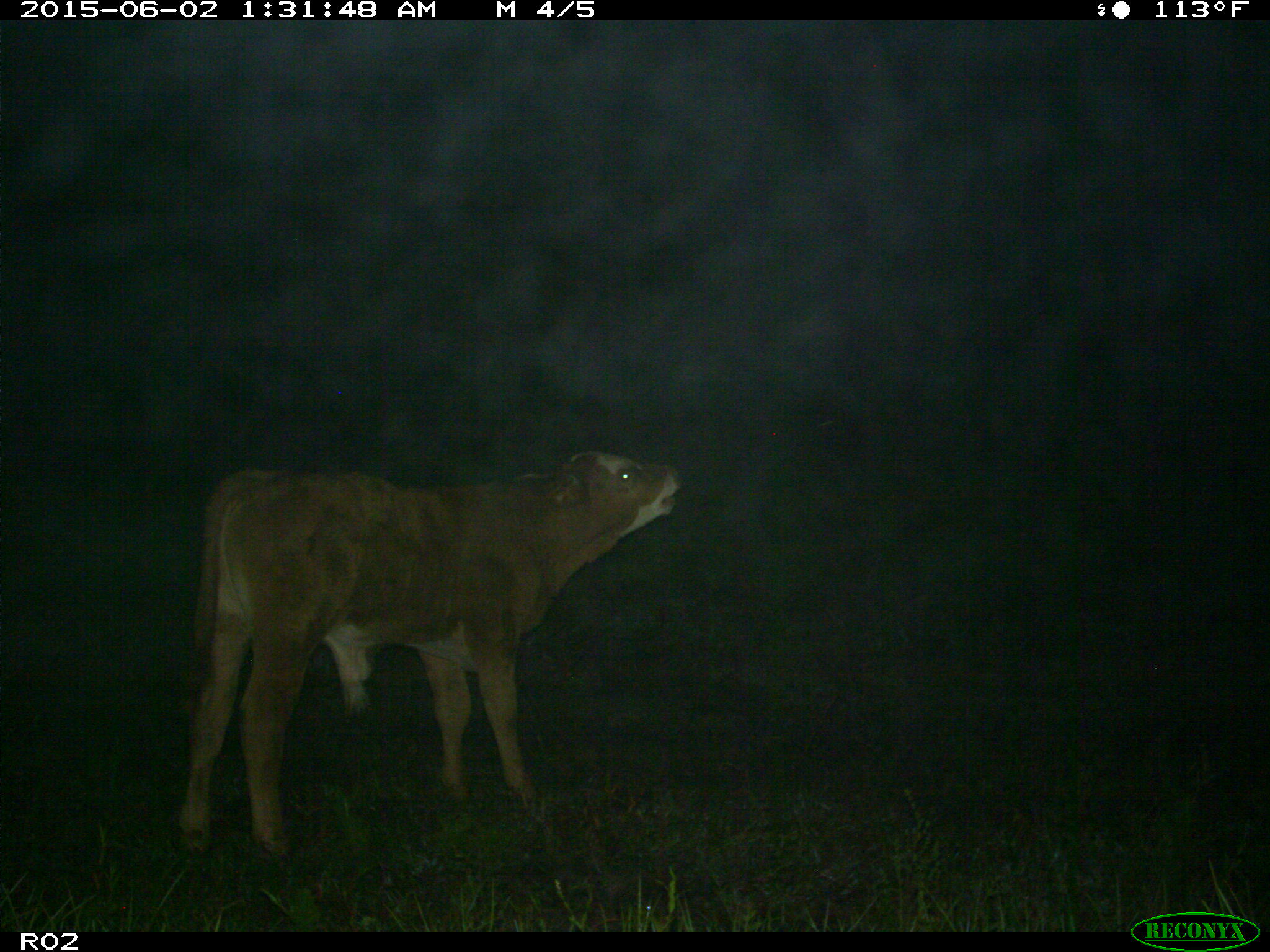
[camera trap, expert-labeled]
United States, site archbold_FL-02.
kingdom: Animalia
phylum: Chordata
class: Mammalia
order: Artiodactyla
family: Bovidae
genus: Bos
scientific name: Bos taurus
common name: domestic cow